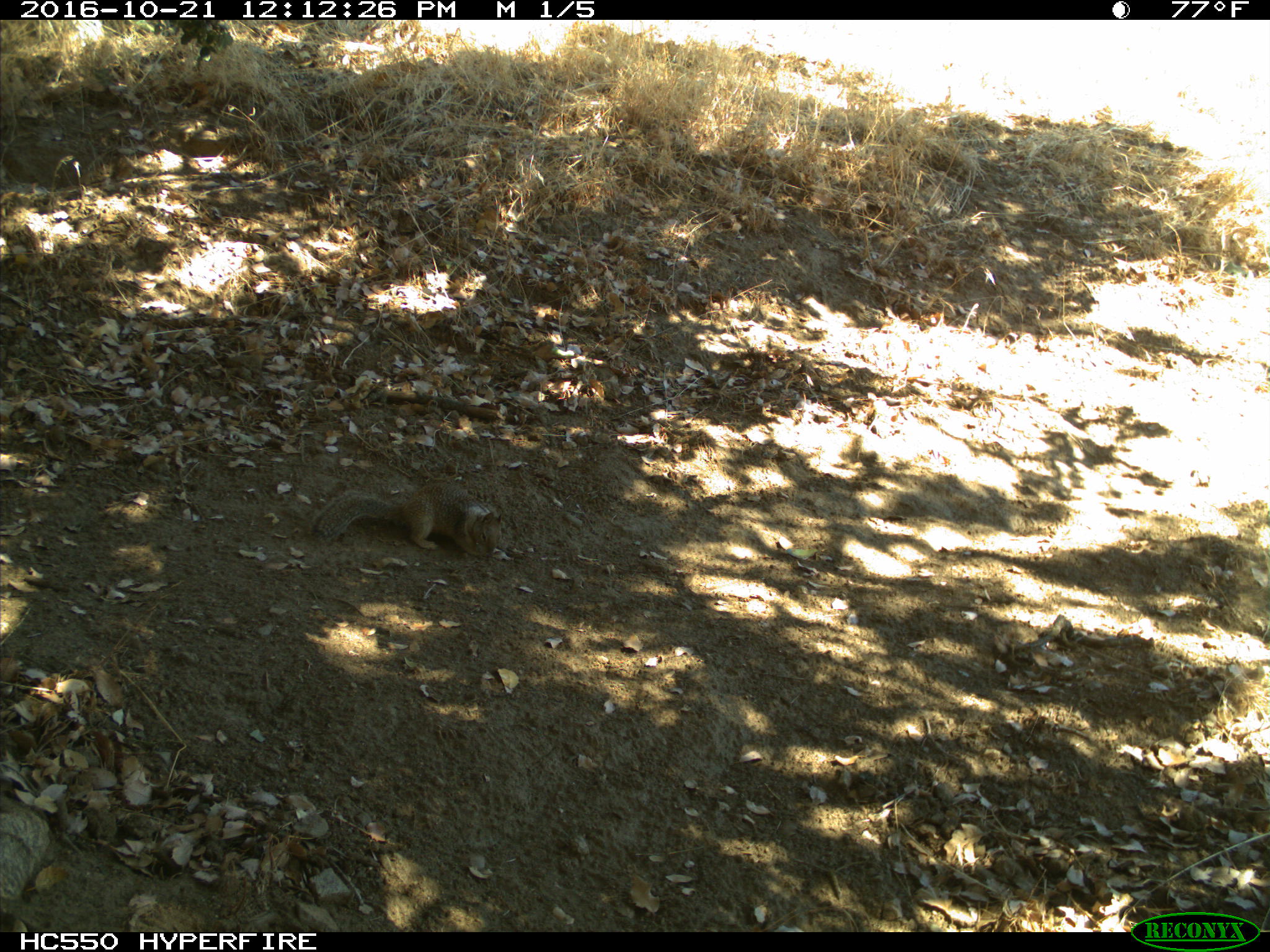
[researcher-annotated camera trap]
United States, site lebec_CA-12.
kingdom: Animalia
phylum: Chordata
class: Mammalia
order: Rodentia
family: Sciuridae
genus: Otospermophilus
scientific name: Otospermophilus beecheyi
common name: california ground squirrel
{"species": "Otospermophilus beecheyi (california ground squirrel)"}